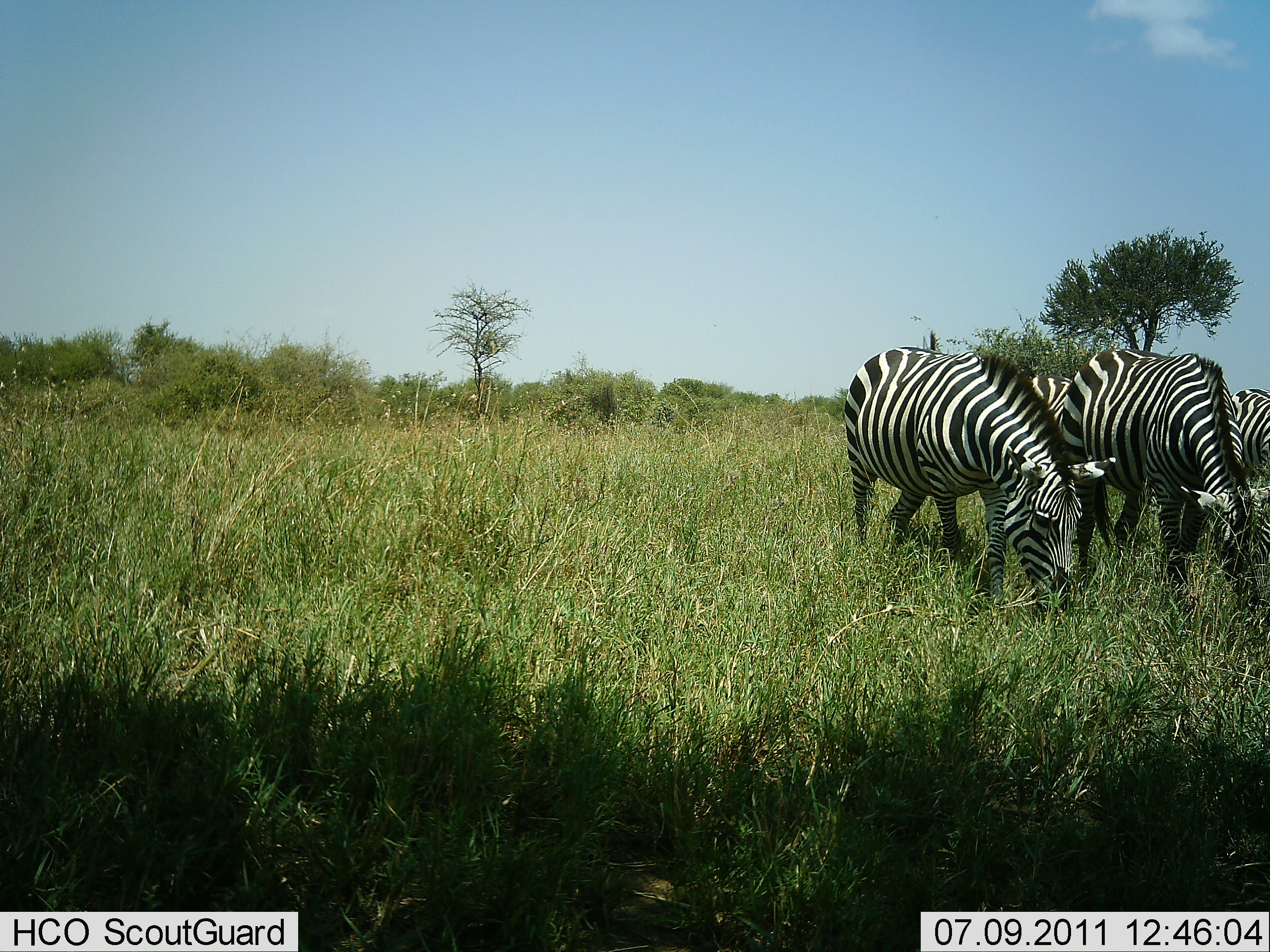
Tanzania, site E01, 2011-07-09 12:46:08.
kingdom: Animalia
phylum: Chordata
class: Mammalia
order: Perissodactyla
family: Equidae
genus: Equus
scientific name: Equus quagga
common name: plains zebra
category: zebra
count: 4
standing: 33%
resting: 0%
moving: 0%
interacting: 0%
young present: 0%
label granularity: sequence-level